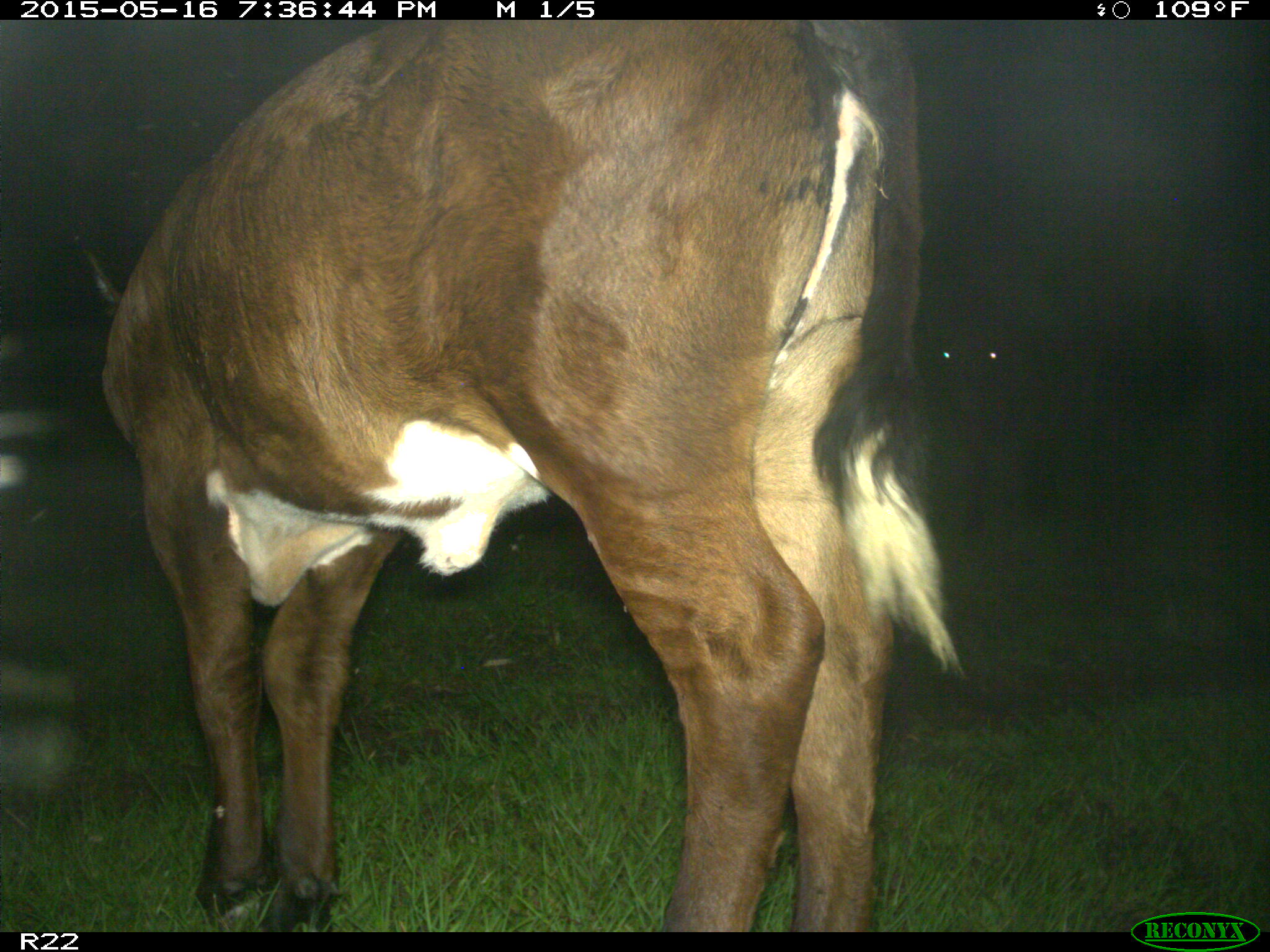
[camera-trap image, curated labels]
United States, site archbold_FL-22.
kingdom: Animalia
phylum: Chordata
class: Mammalia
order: Artiodactyla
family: Bovidae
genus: Bos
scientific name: Bos taurus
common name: domestic cow